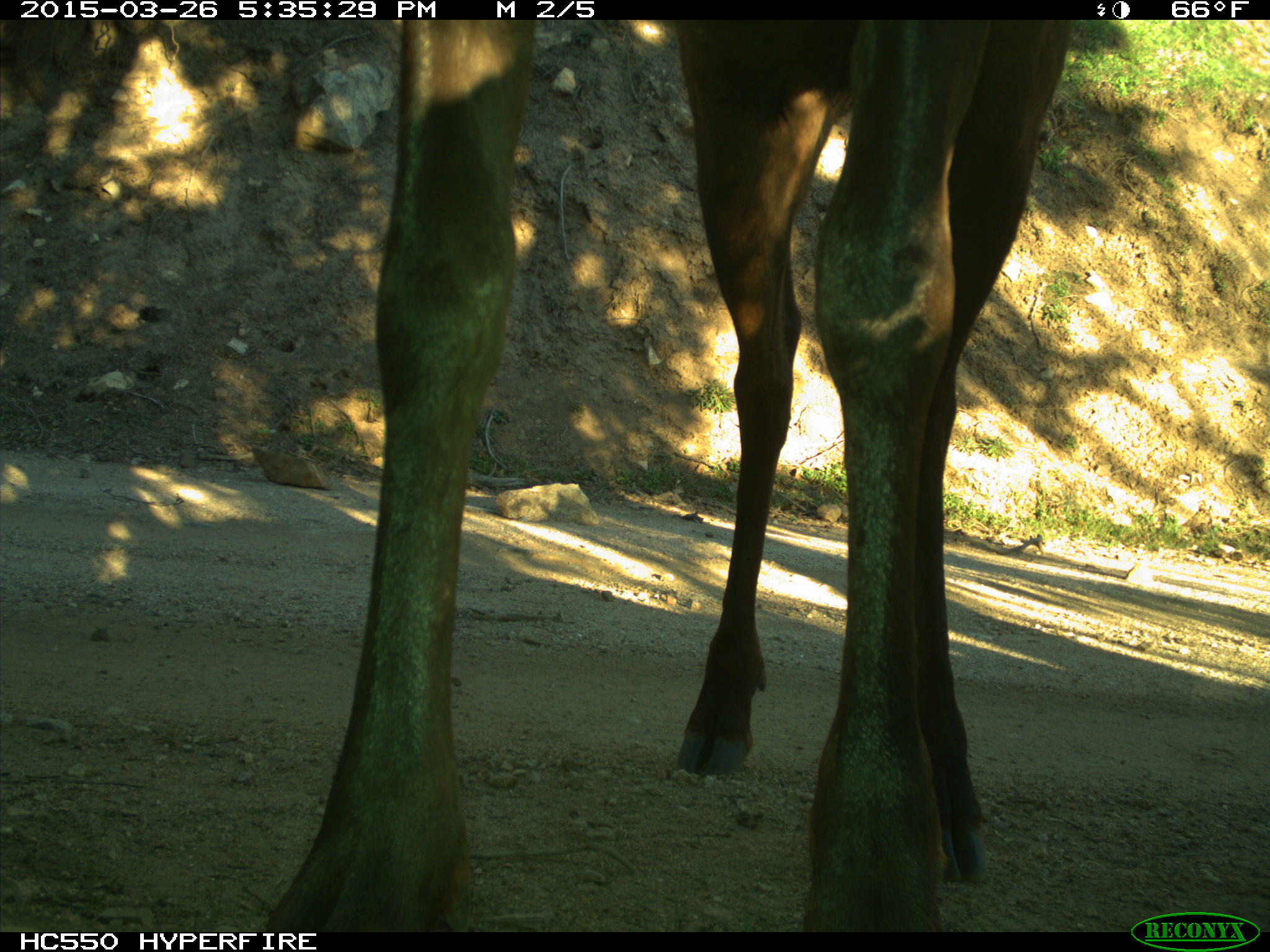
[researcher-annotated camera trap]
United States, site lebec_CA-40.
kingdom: Animalia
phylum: Chordata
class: Mammalia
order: Artiodactyla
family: Cervidae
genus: Cervus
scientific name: Cervus canadensis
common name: elk